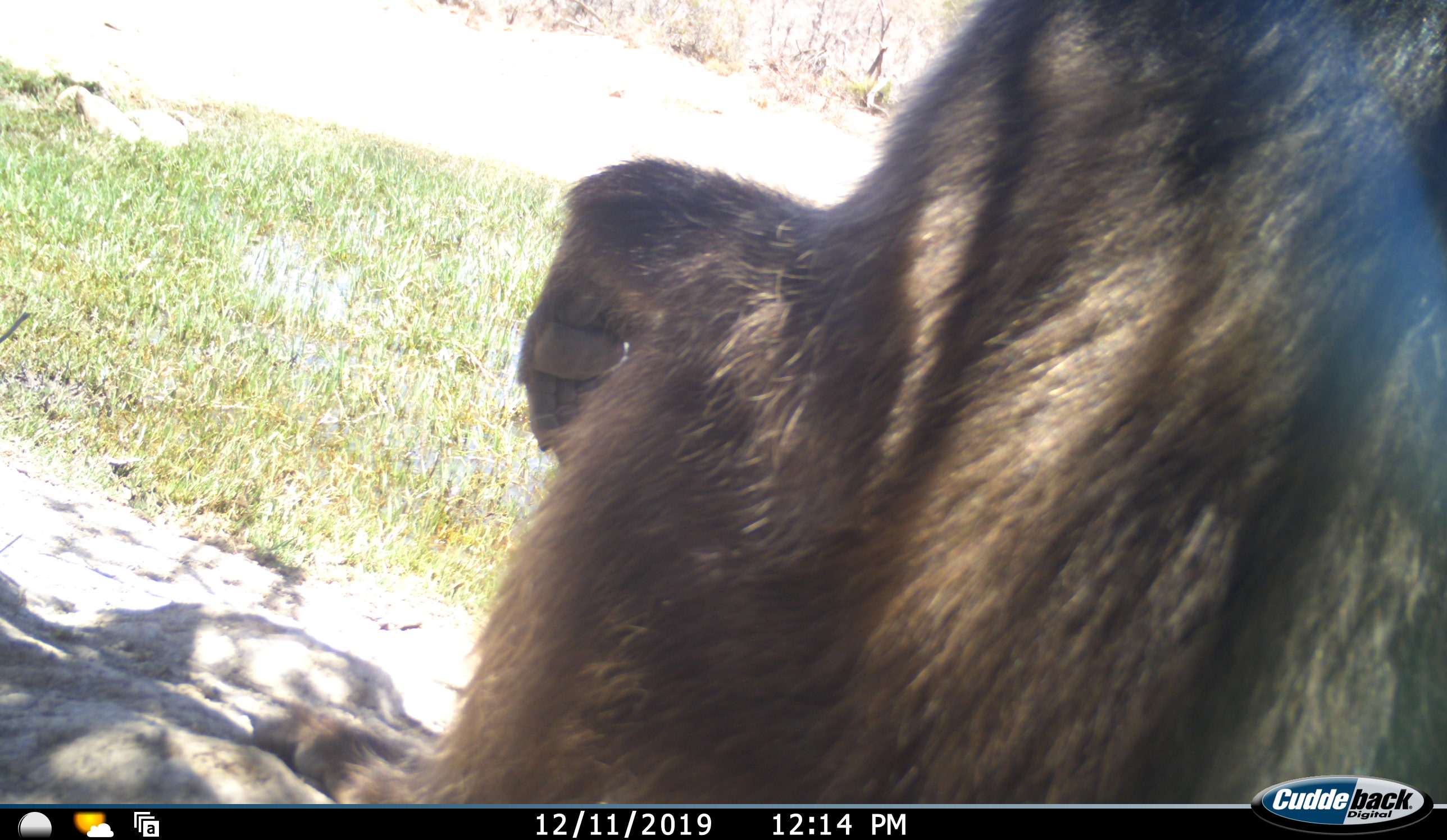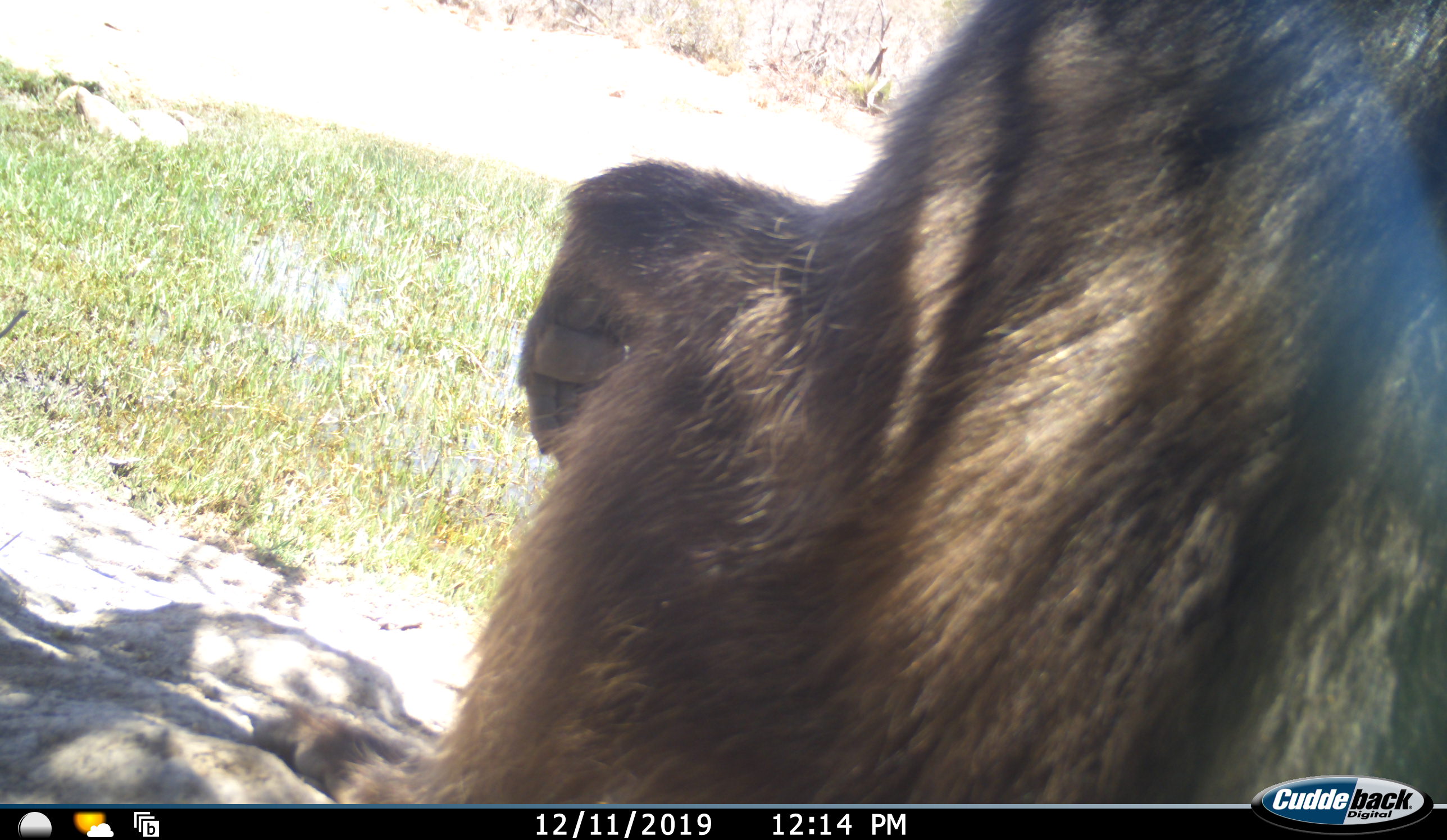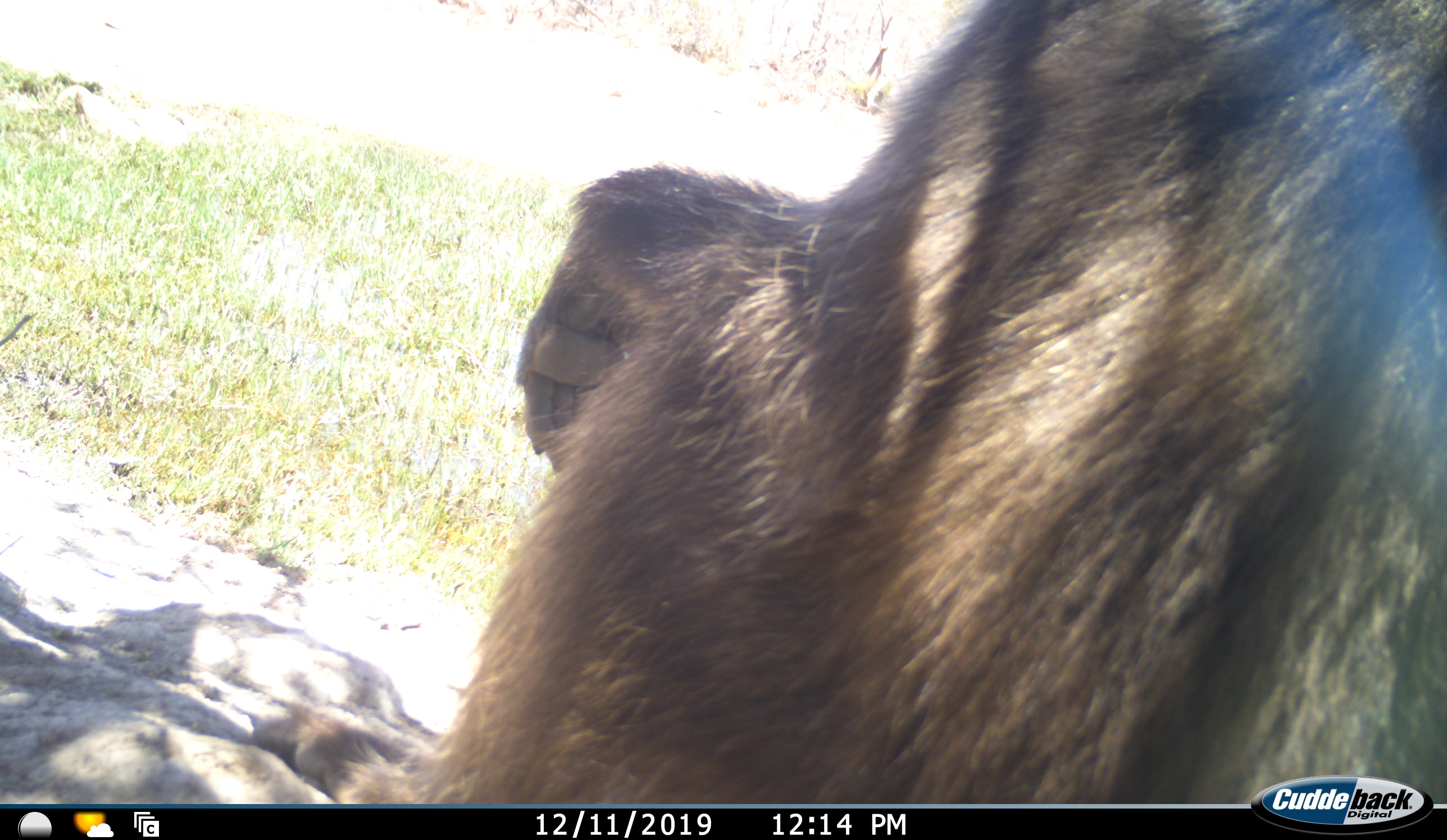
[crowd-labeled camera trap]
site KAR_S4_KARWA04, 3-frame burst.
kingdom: Animalia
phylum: Chordata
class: Mammalia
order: Primates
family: Cercopithecidae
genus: Papio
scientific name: Papio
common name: baboon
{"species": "baboon (Papio)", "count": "1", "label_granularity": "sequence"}